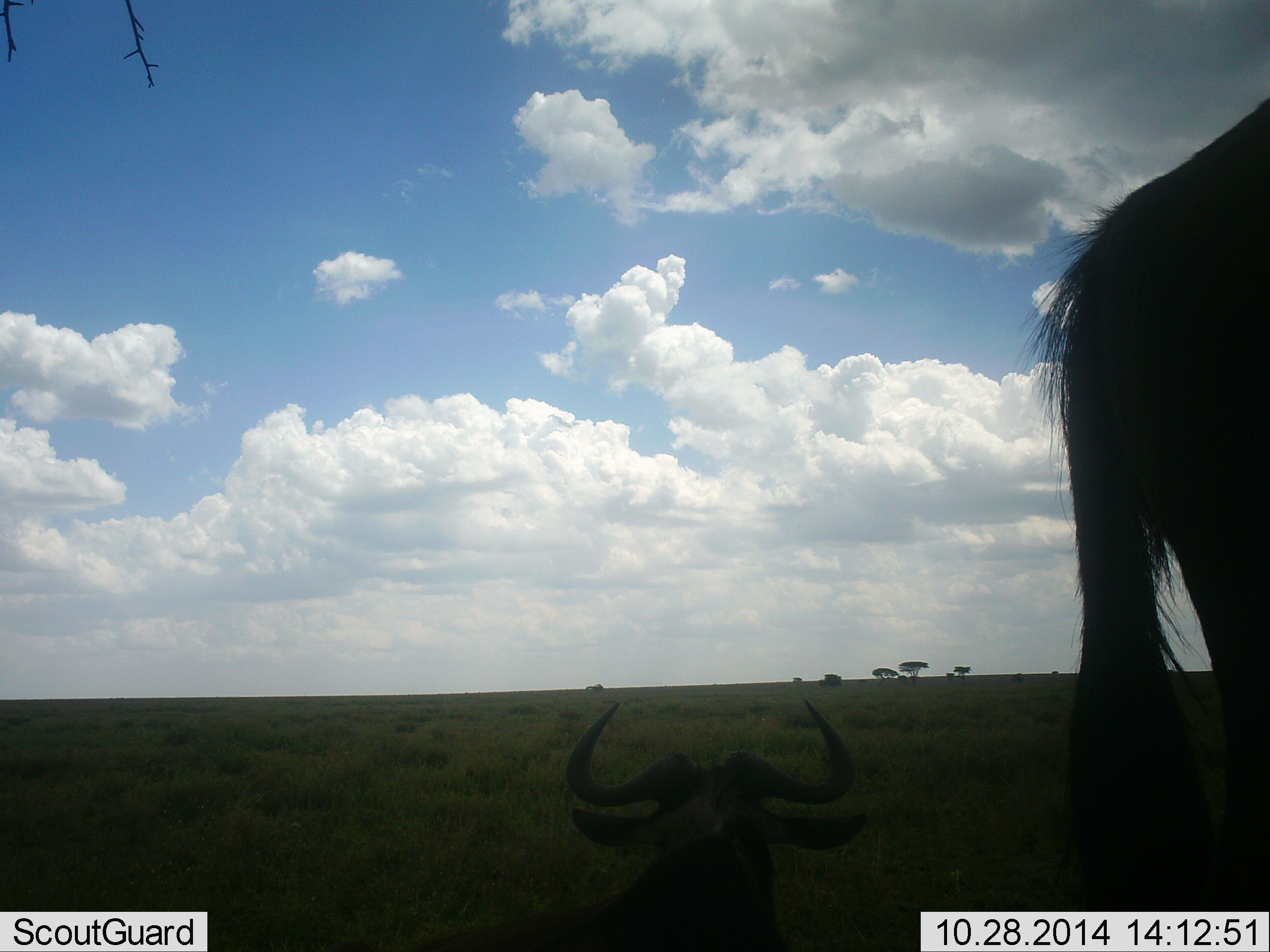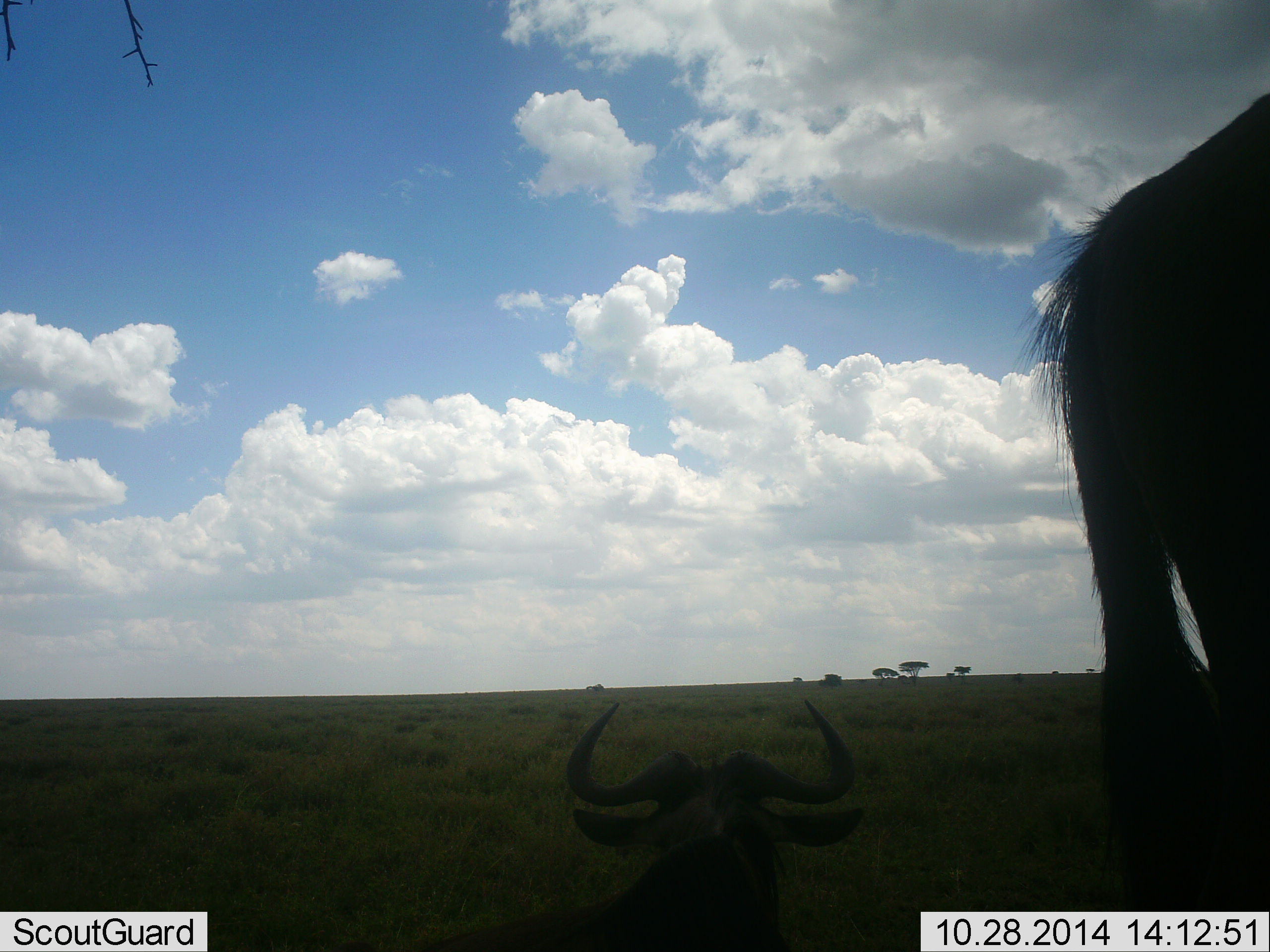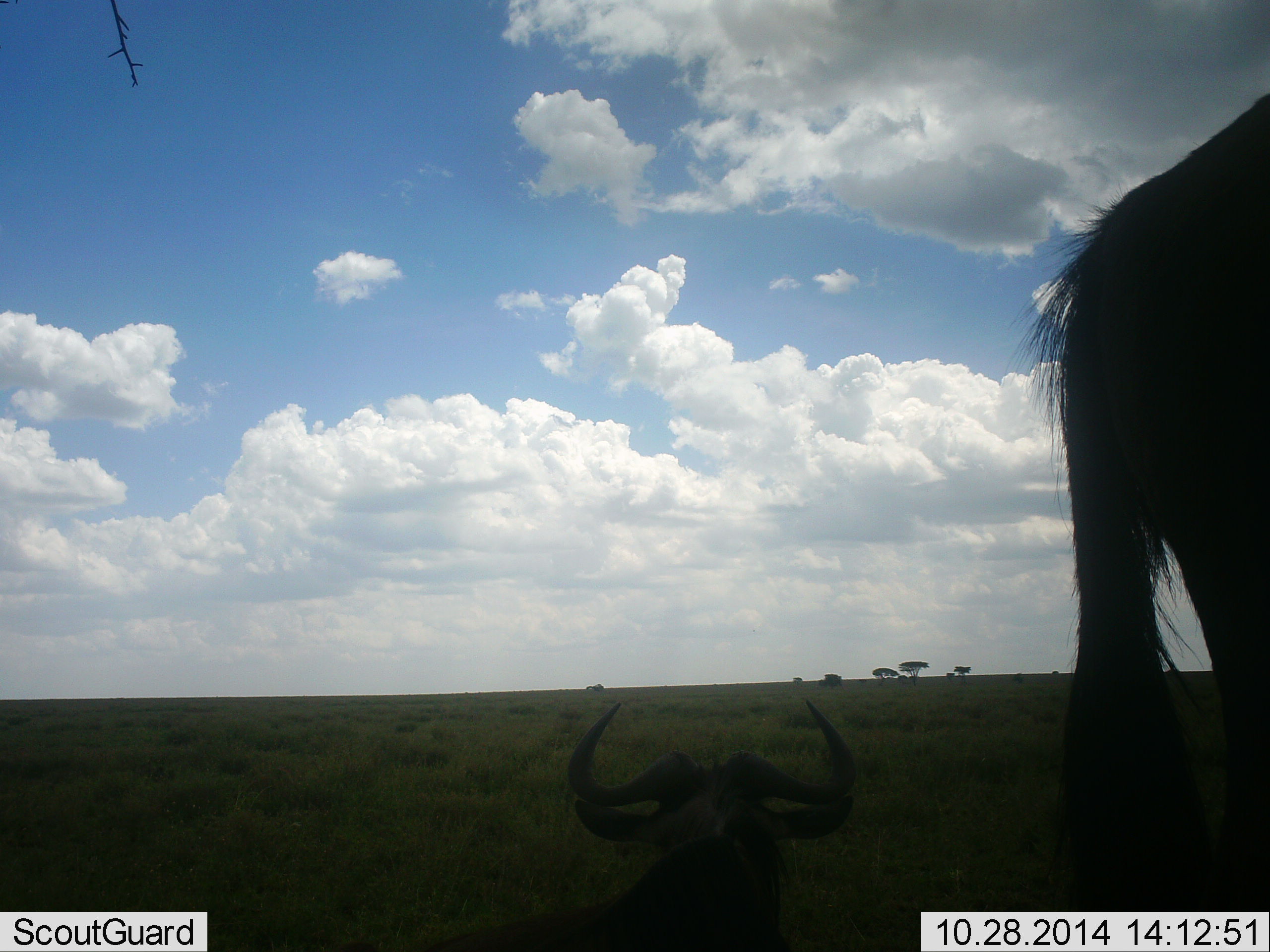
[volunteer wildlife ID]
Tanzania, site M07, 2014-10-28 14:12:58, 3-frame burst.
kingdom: Animalia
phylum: Chordata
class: Mammalia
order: Artiodactyla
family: Bovidae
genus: Connochaetes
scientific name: Connochaetes taurinus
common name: blue wildebeest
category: wildebeest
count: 2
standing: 91%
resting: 73%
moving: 0%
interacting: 0%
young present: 0%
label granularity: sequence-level